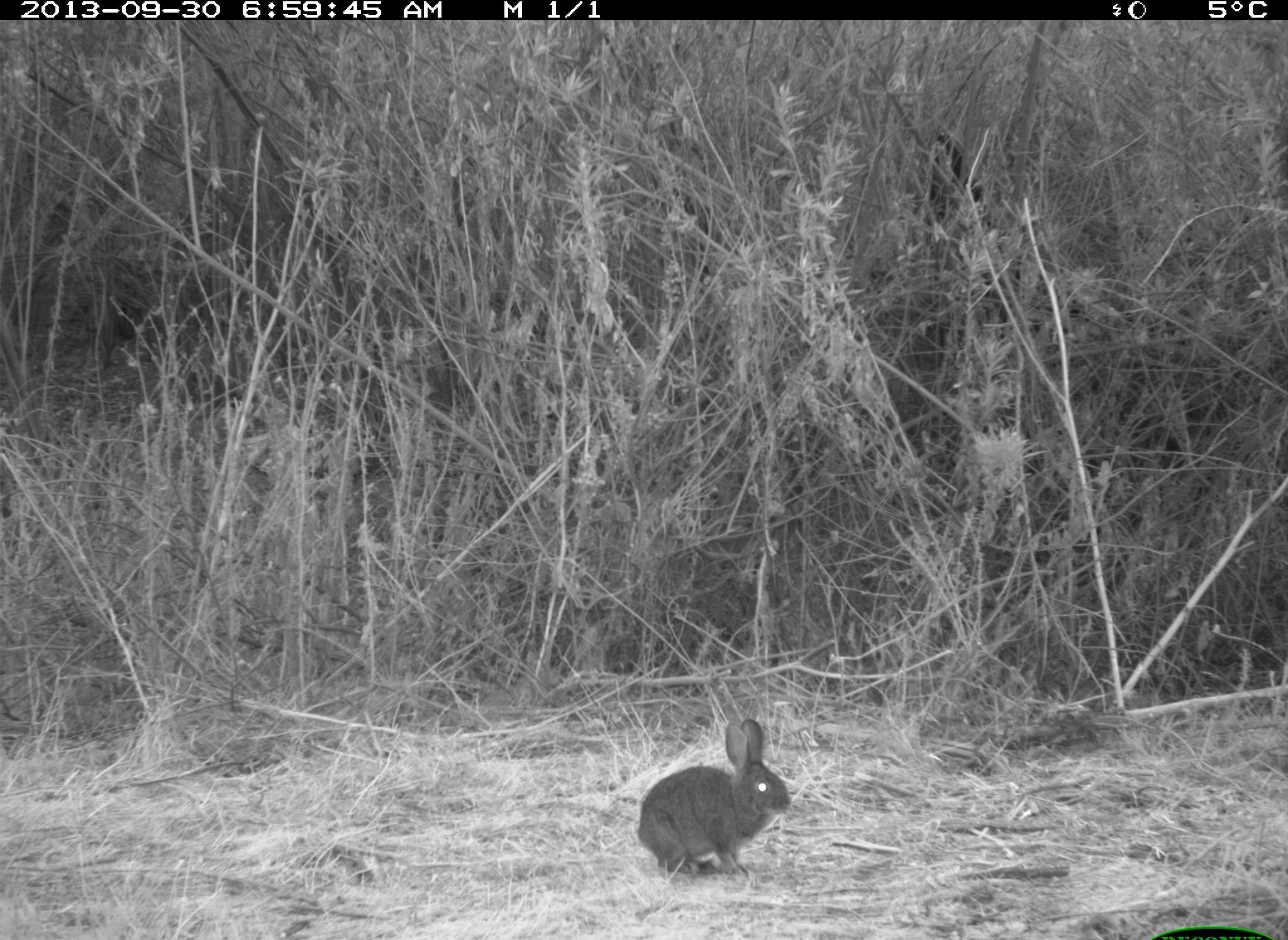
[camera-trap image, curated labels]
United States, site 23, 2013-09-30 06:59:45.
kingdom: Animalia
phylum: Chordata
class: Mammalia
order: Lagomorpha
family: Leporidae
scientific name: Leporidae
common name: rabbits and hares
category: rabbit